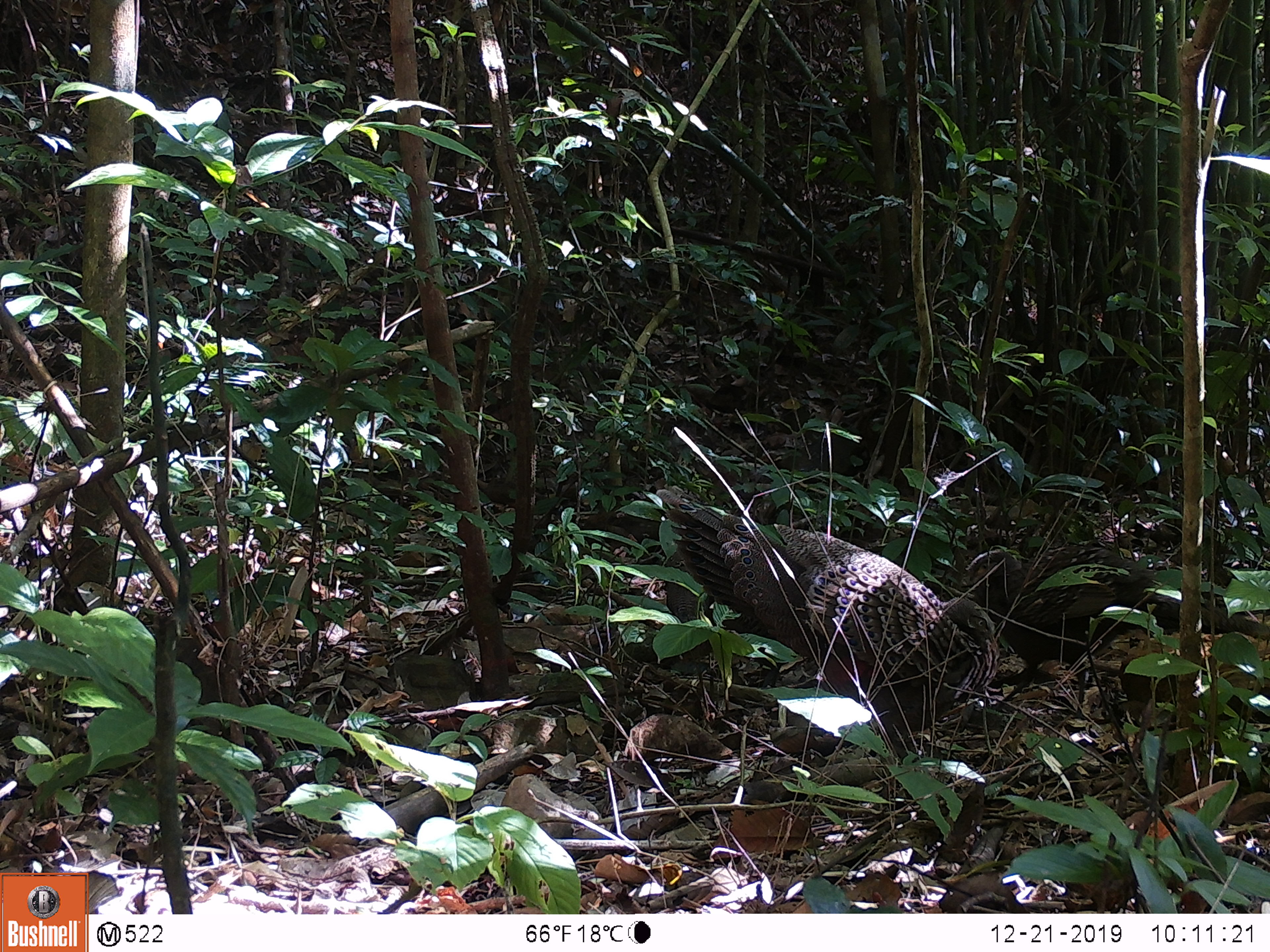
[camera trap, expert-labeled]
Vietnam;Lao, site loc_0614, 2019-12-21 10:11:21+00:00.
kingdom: Animalia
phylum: Chordata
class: Aves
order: Galliformes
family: Phasianidae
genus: Polyplectron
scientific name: Polyplectron bicalcaratum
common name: gray peacock-pheasant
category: grey peacock pheasant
Grey peacock pheasant (gray peacock-pheasant) (Polyplectron bicalcaratum). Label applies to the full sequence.